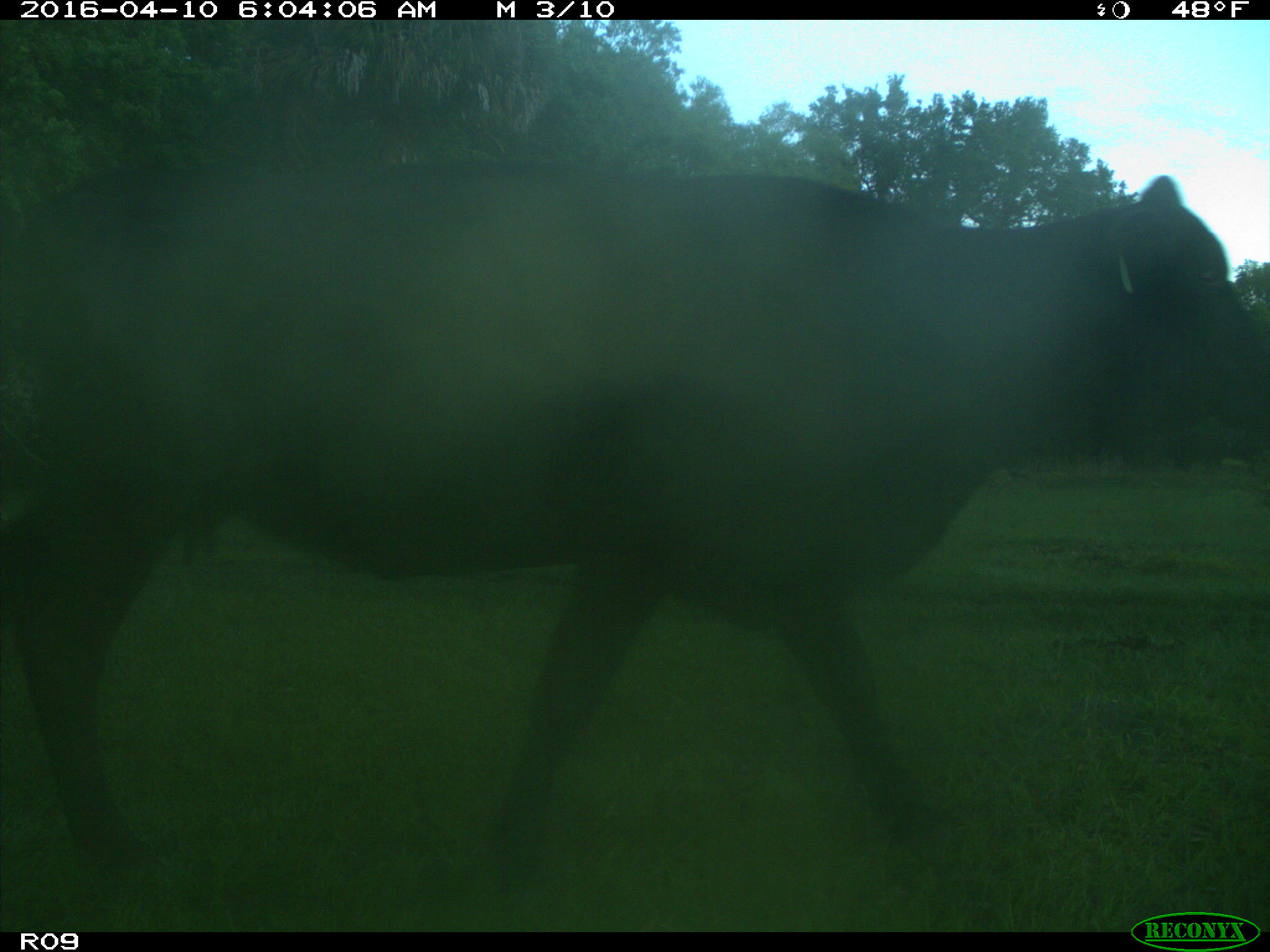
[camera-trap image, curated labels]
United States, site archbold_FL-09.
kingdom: Animalia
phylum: Chordata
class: Mammalia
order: Artiodactyla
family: Bovidae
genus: Bos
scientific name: Bos taurus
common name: domestic cow